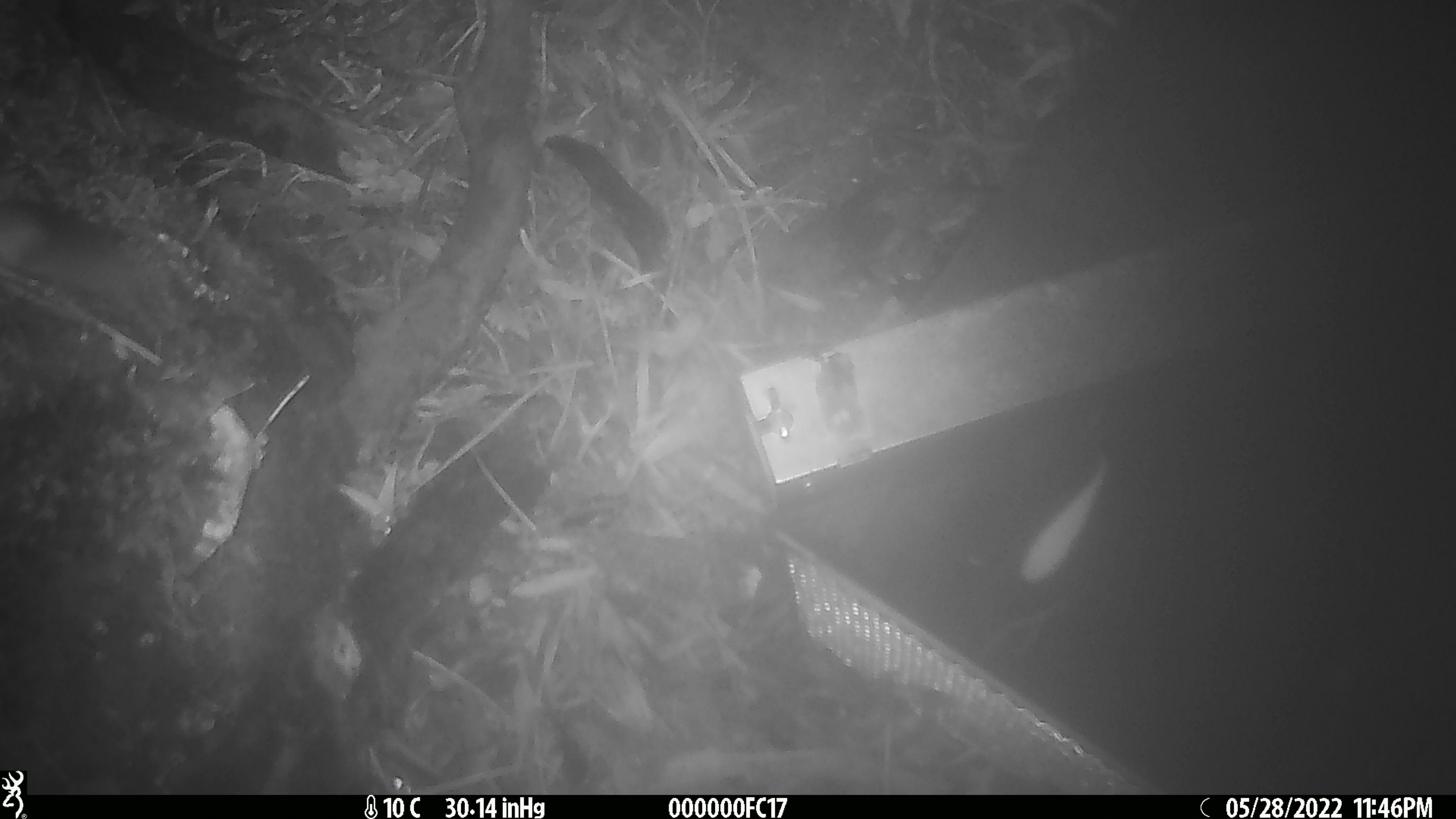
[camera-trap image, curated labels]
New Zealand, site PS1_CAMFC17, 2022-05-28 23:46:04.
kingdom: Animalia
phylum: Chordata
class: Mammalia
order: Rodentia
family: Muridae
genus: Mus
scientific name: Mus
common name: mouse